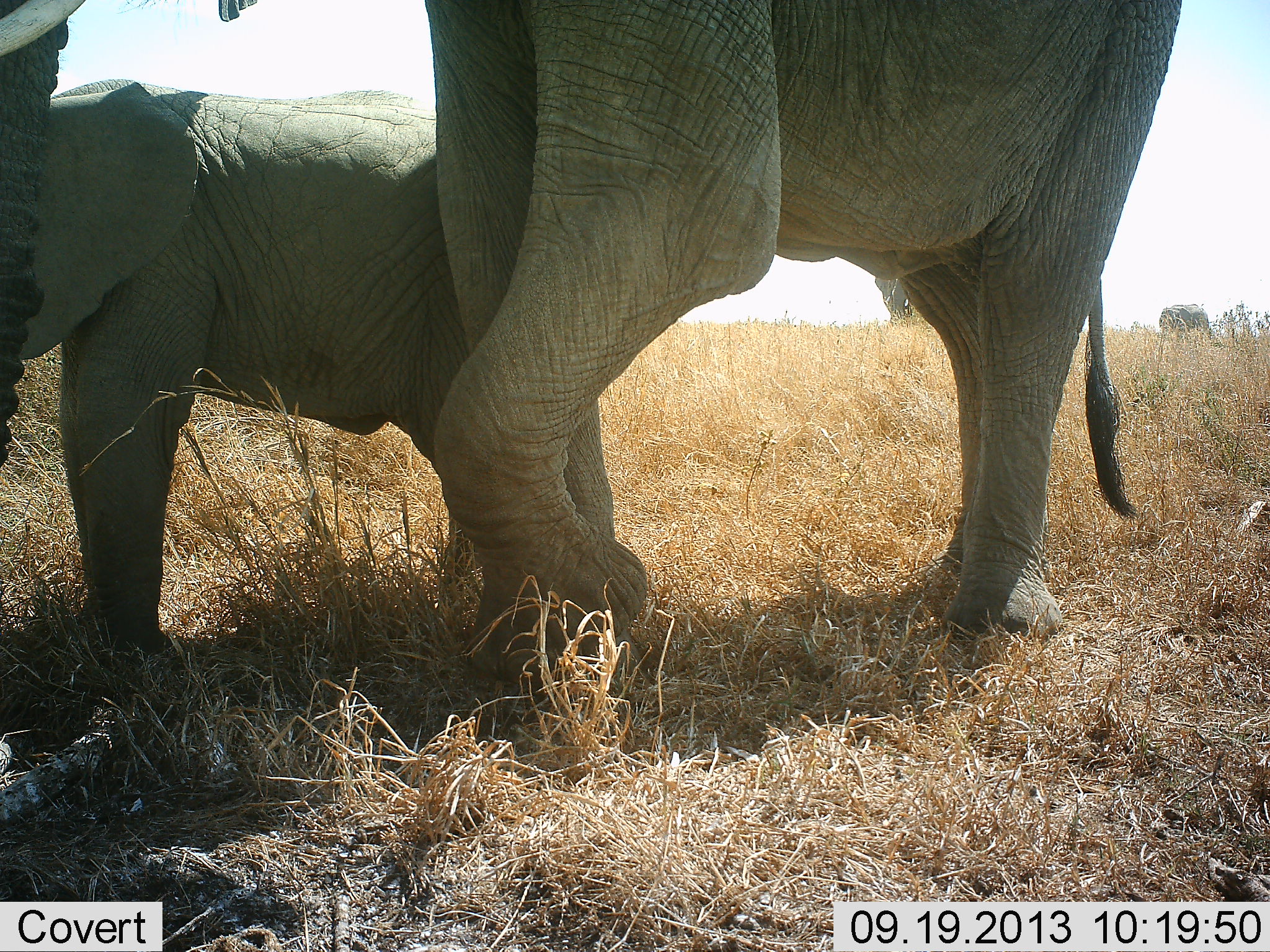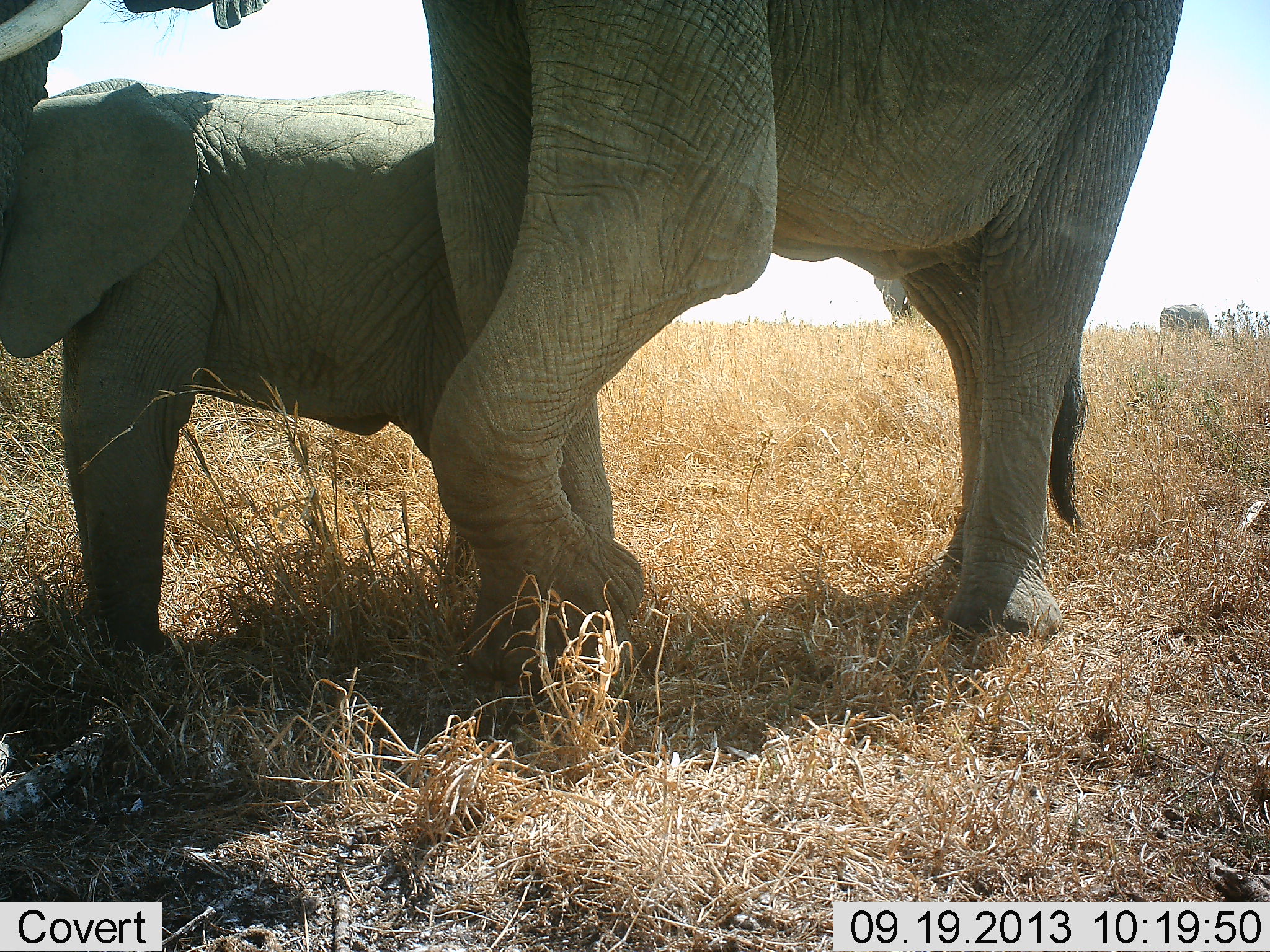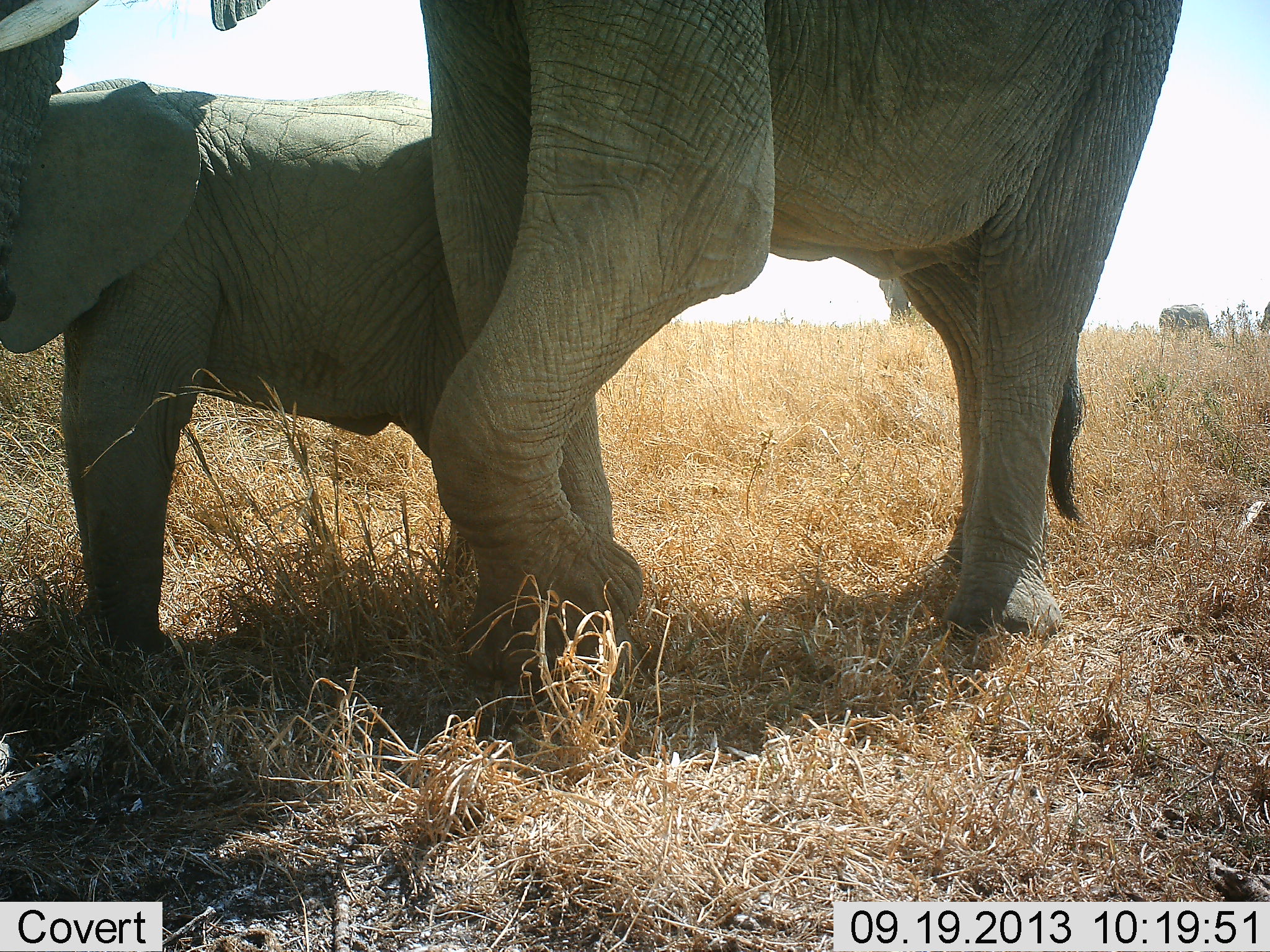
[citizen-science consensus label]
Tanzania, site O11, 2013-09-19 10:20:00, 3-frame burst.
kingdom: Animalia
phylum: Chordata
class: Mammalia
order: Proboscidea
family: Elephantidae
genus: Loxodonta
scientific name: Loxodonta africana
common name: african bush elephant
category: elephant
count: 2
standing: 80%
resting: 0%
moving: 20%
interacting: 20%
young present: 70%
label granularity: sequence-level